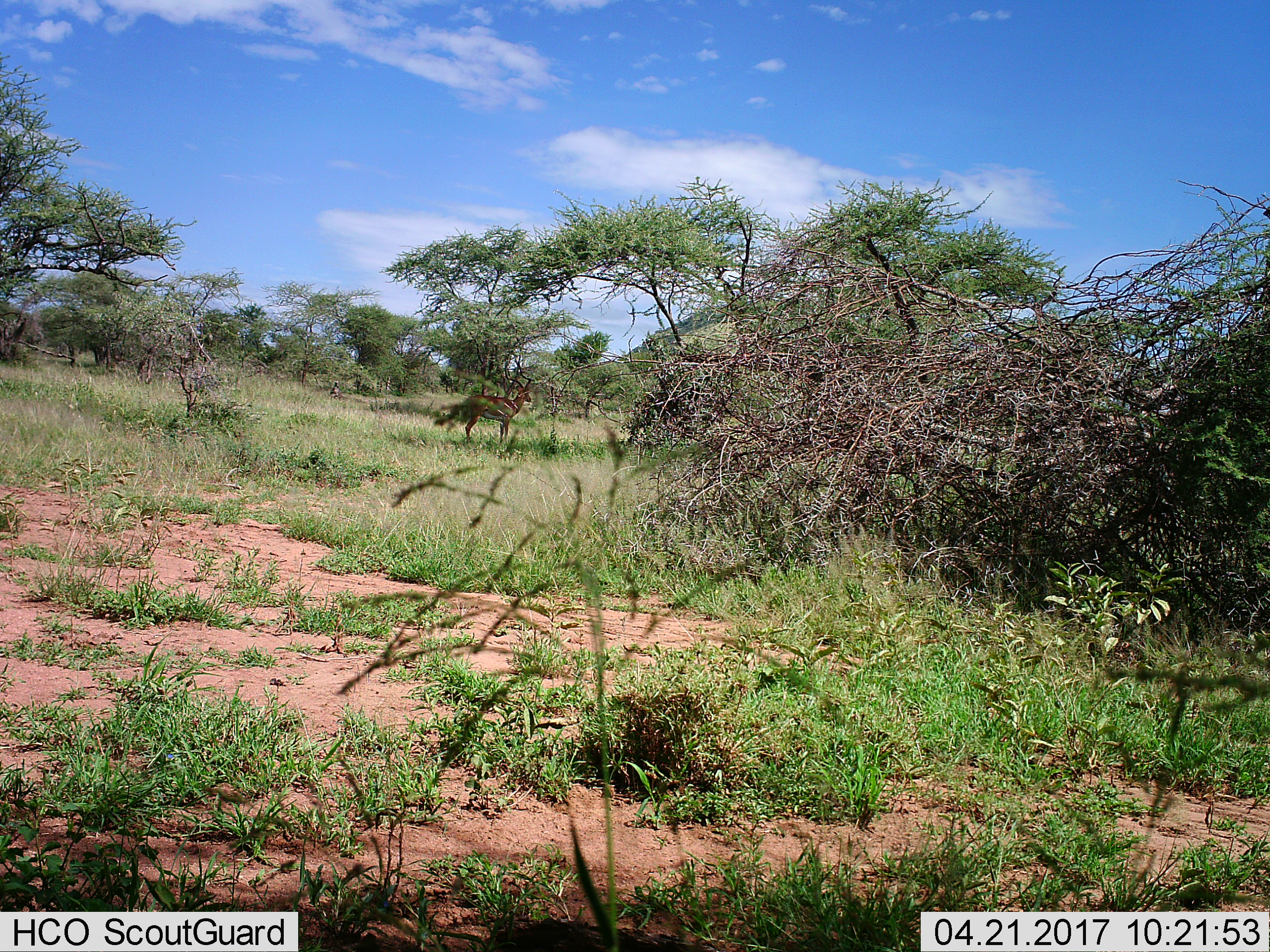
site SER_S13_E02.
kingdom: Animalia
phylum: Chordata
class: Mammalia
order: Artiodactyla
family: Bovidae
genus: Aepyceros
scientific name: Aepyceros melampus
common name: impala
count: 1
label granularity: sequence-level